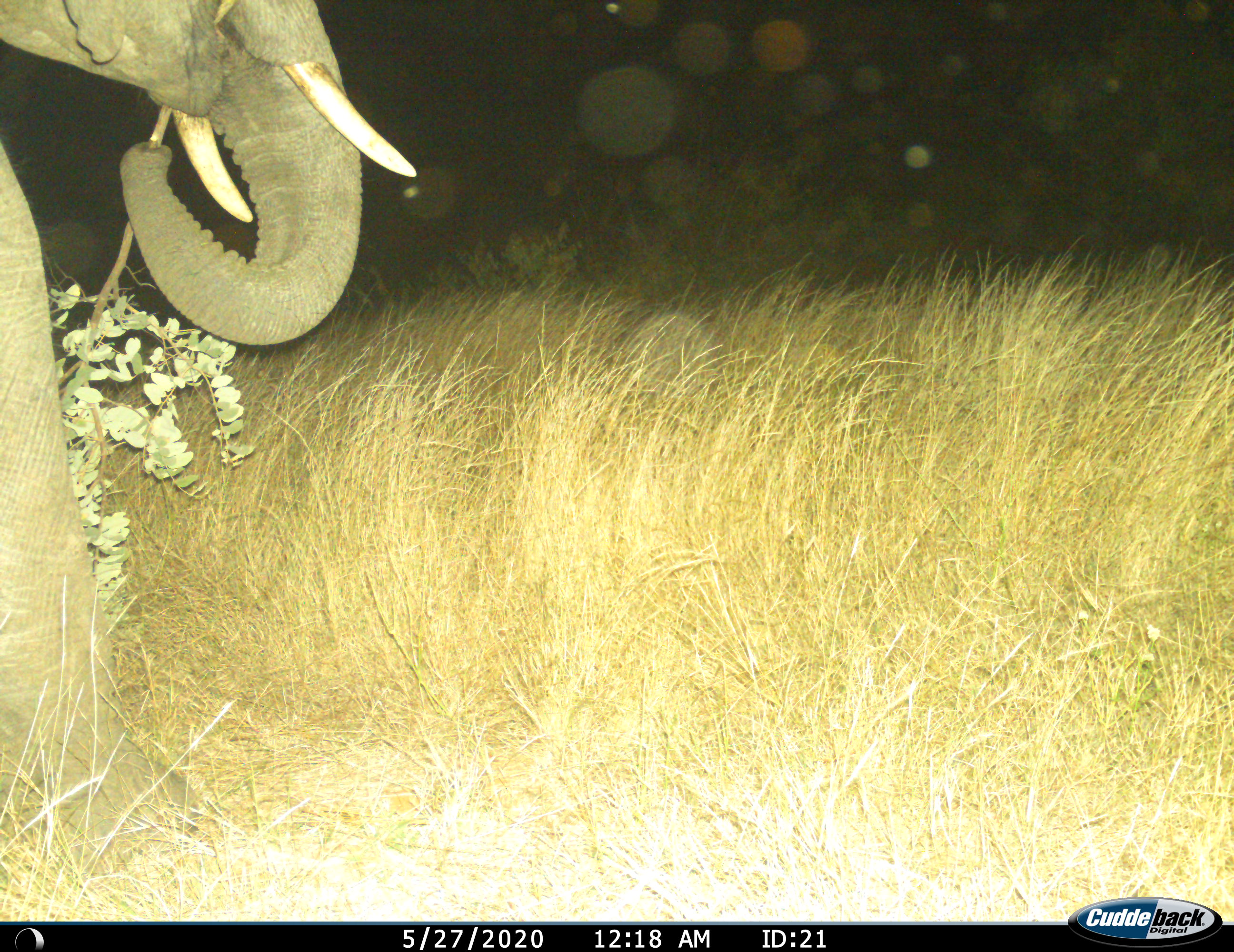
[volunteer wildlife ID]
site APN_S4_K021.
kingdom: Animalia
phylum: Chordata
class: Mammalia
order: Proboscidea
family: Elephantidae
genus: Loxodonta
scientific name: Loxodonta africana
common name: african bush elephant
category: elephant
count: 1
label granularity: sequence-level